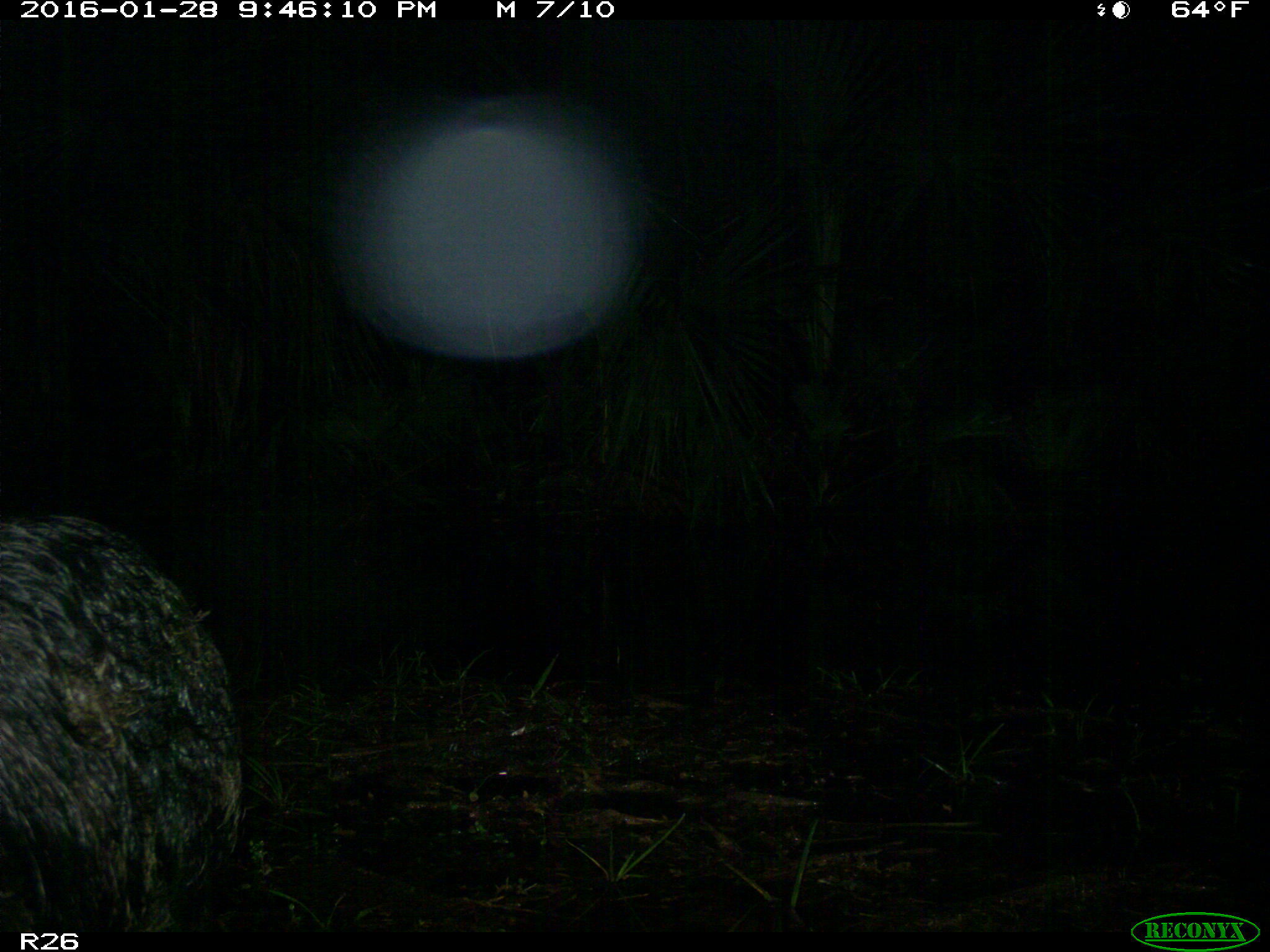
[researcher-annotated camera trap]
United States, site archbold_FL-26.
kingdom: Animalia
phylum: Chordata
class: Mammalia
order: Artiodactyla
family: Suidae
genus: Sus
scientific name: Sus scrofa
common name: wild boar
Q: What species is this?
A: Sus scrofa (wild boar).